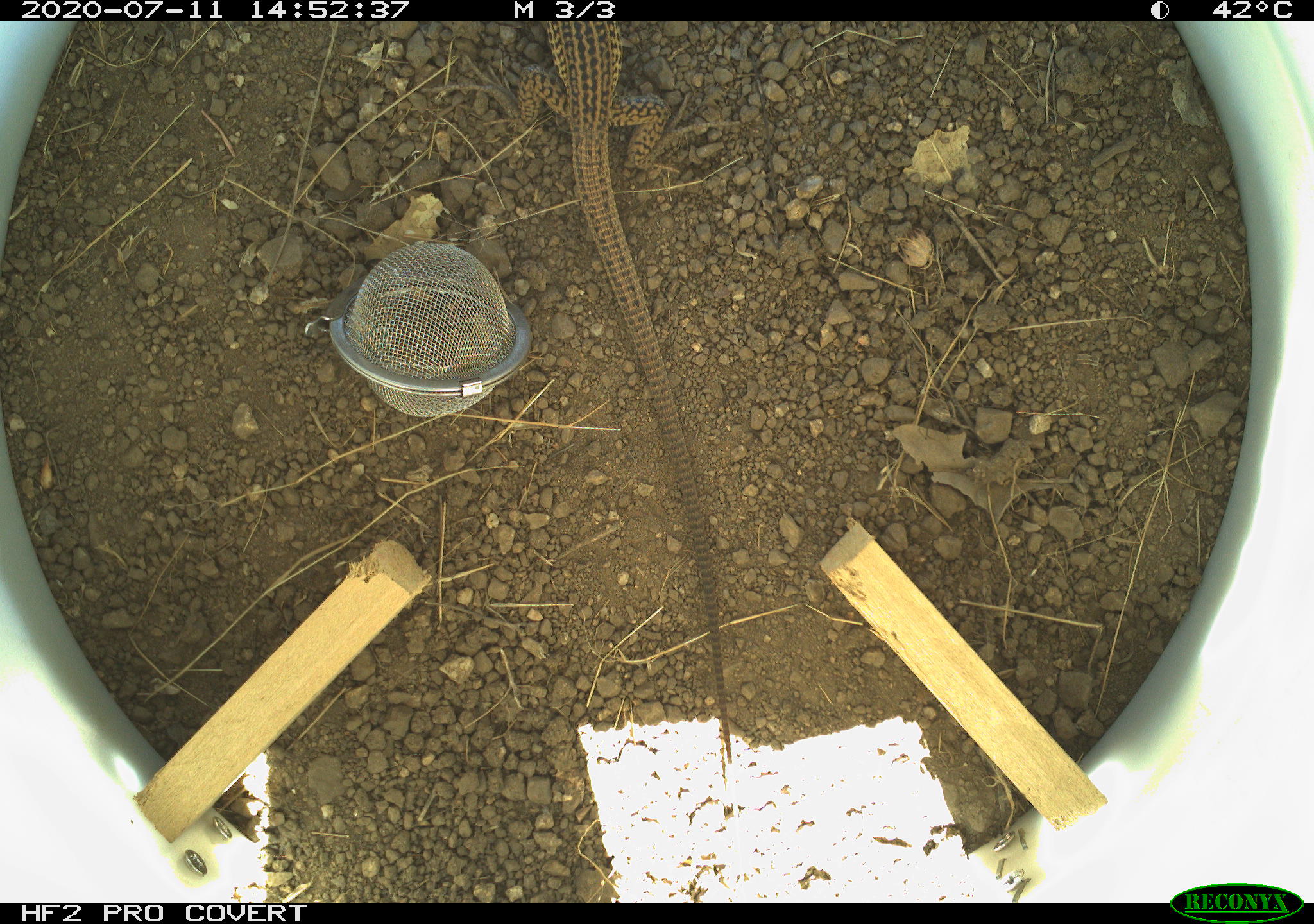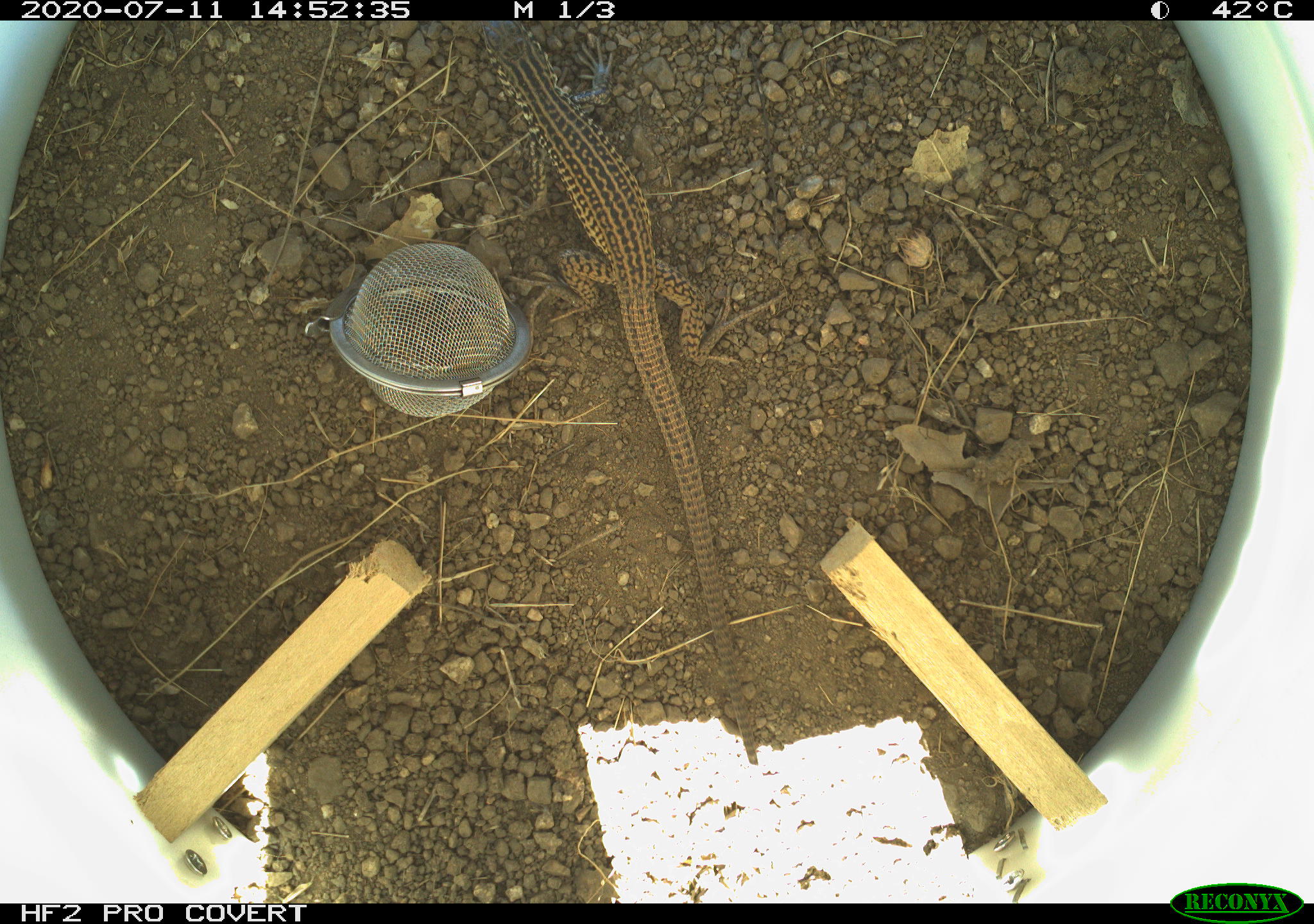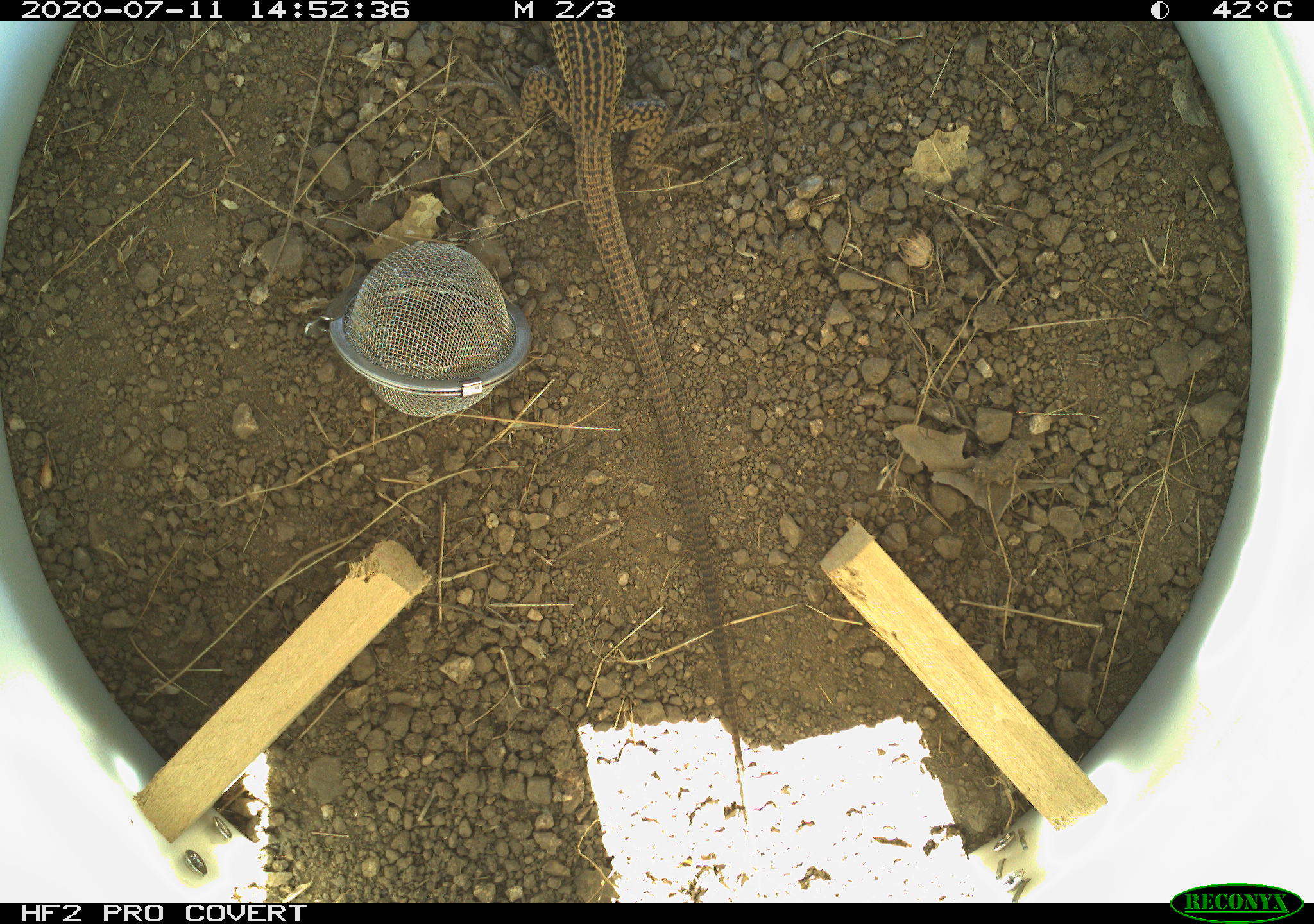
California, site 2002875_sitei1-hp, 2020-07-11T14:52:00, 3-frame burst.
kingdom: Animalia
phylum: Chordata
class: Reptilia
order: Squamata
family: Teiidae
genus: Aspidoscelis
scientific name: Aspidoscelis tigris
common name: western whiptail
Western whiptail (Aspidoscelis tigris).